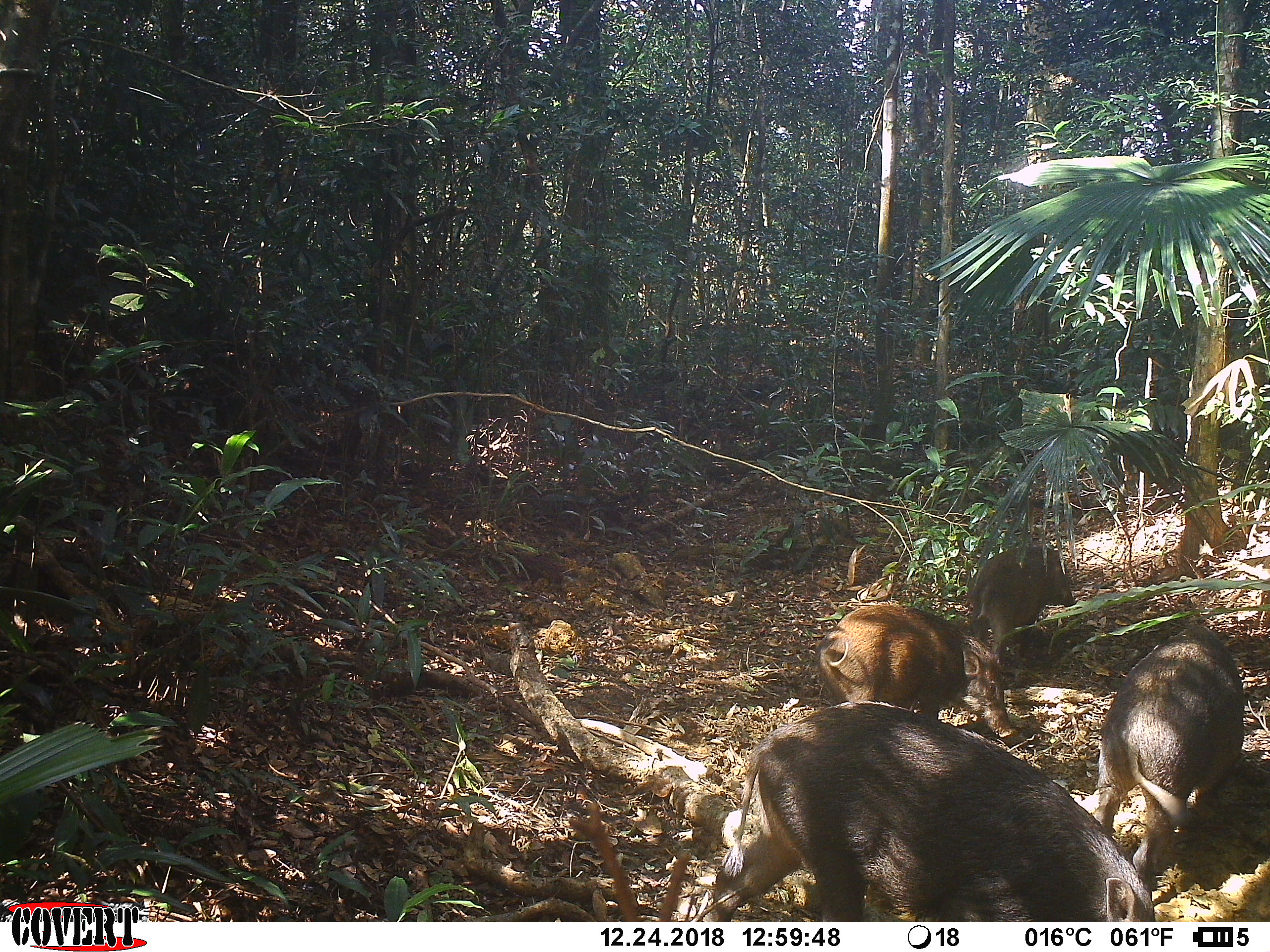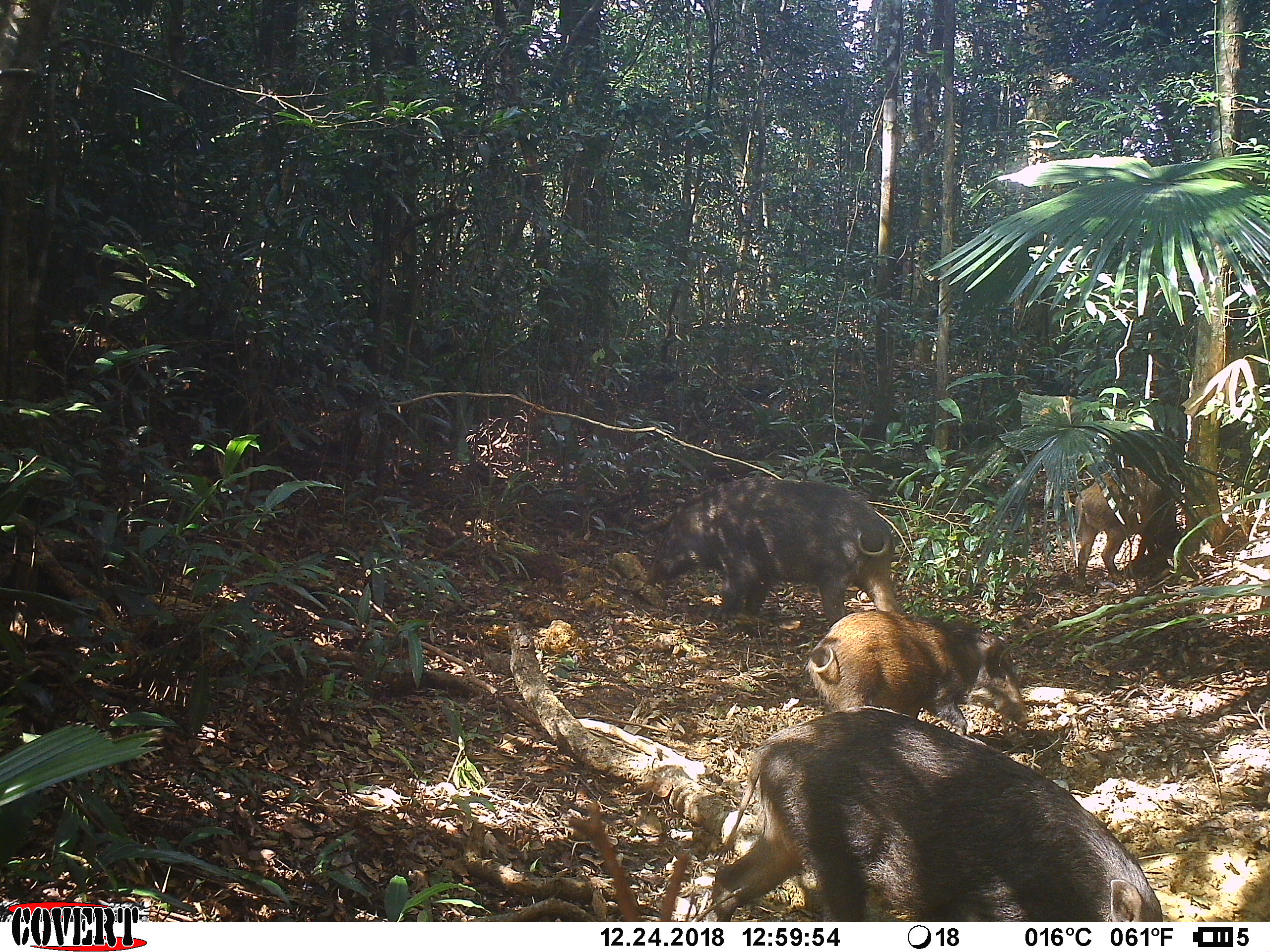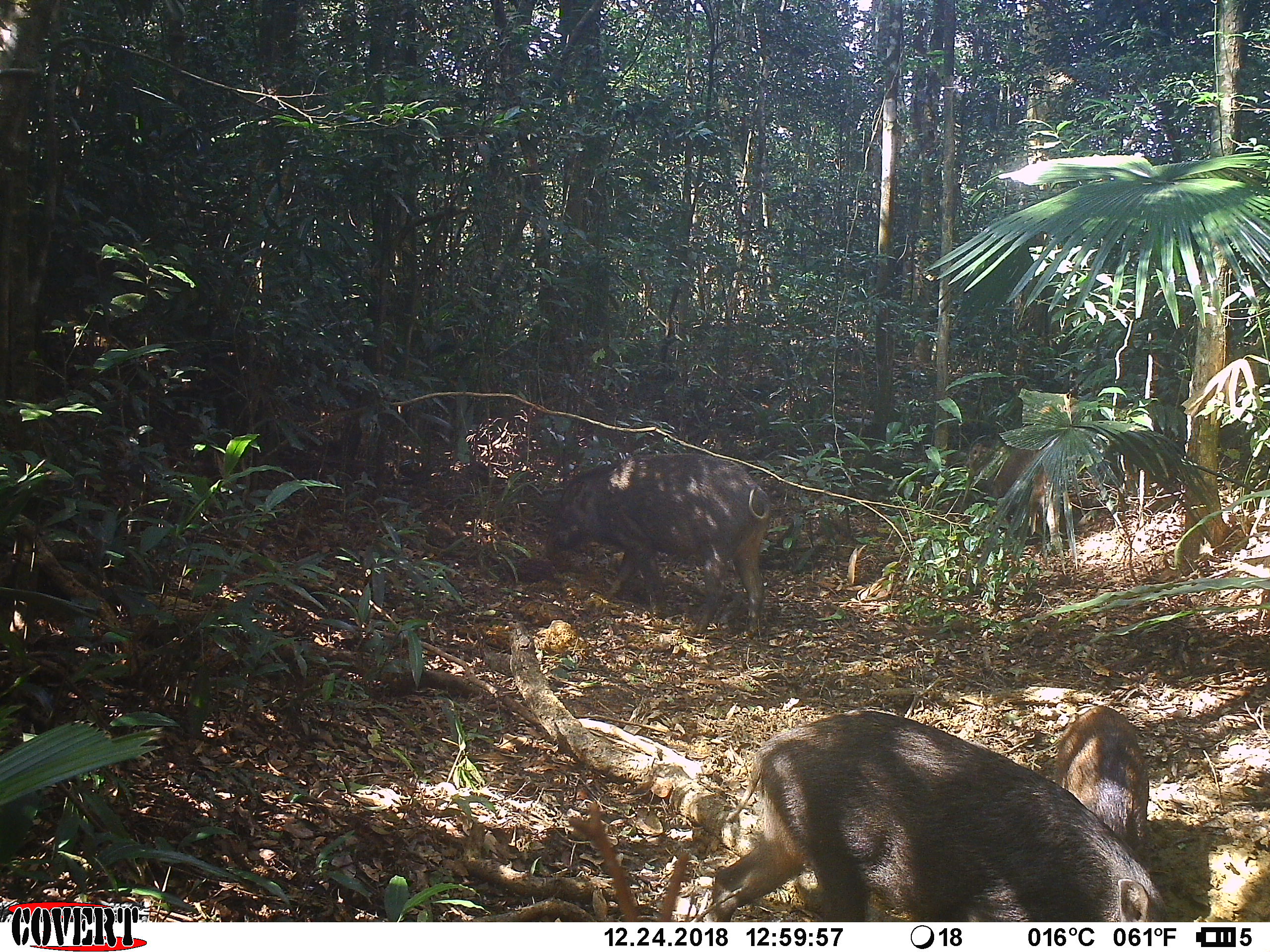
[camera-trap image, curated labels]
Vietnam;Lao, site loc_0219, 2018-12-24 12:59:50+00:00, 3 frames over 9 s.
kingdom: Animalia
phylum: Chordata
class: Mammalia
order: Artiodactyla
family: Suidae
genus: Sus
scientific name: Sus scrofa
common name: eurasian wild pig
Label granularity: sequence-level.